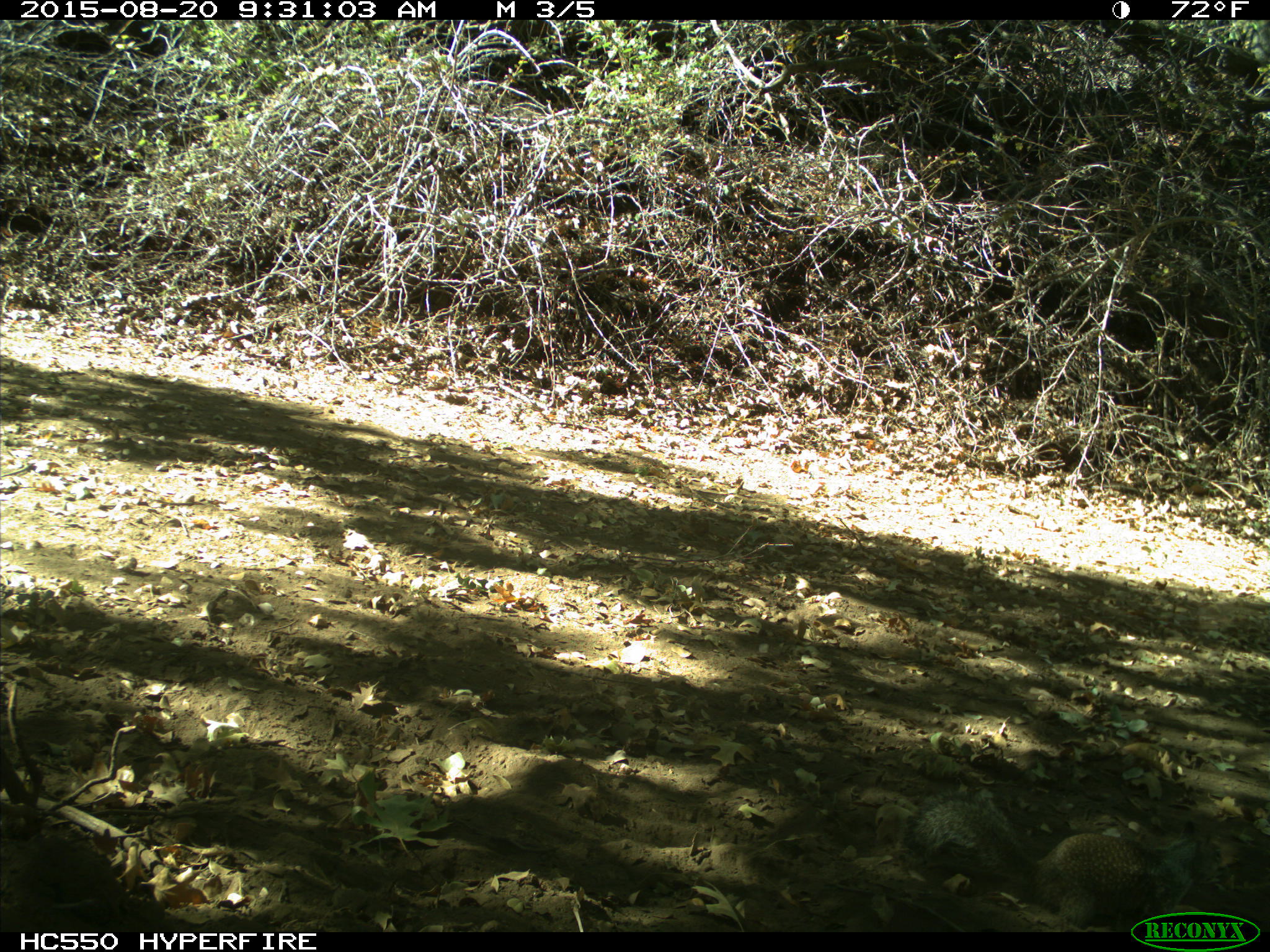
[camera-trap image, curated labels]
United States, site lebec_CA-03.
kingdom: Animalia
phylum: Chordata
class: Mammalia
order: Rodentia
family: Sciuridae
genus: Otospermophilus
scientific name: Otospermophilus beecheyi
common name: california ground squirrel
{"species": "Otospermophilus beecheyi (california ground squirrel)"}